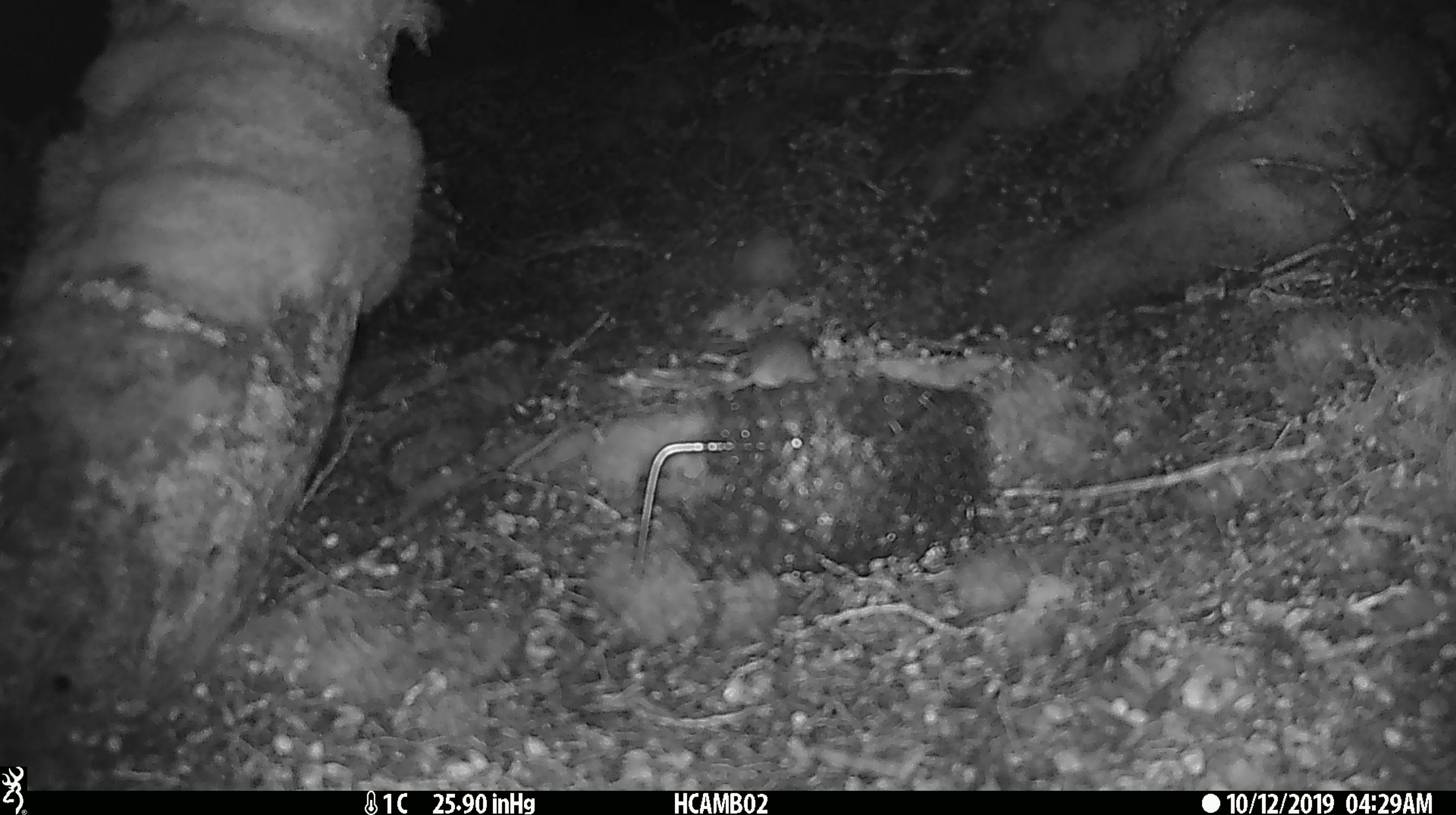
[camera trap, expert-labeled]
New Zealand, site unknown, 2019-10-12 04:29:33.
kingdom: Animalia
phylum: Chordata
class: Mammalia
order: Rodentia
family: Muridae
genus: Mus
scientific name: Mus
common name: mouse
Mouse (Mus).